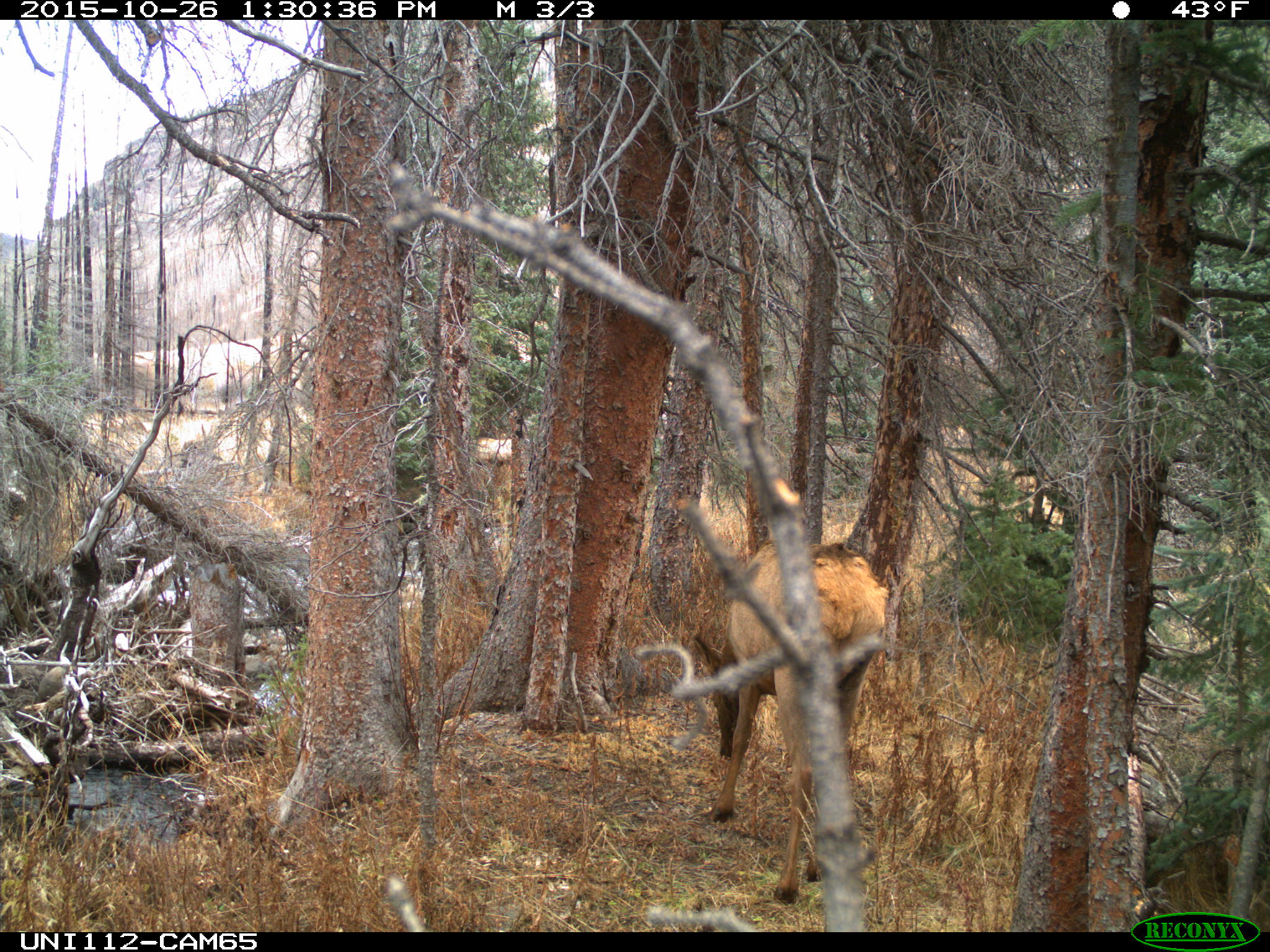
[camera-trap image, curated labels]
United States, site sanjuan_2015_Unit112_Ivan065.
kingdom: Animalia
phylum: Chordata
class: Mammalia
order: Artiodactyla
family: Cervidae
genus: Cervus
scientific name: Cervus elaphus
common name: red deer